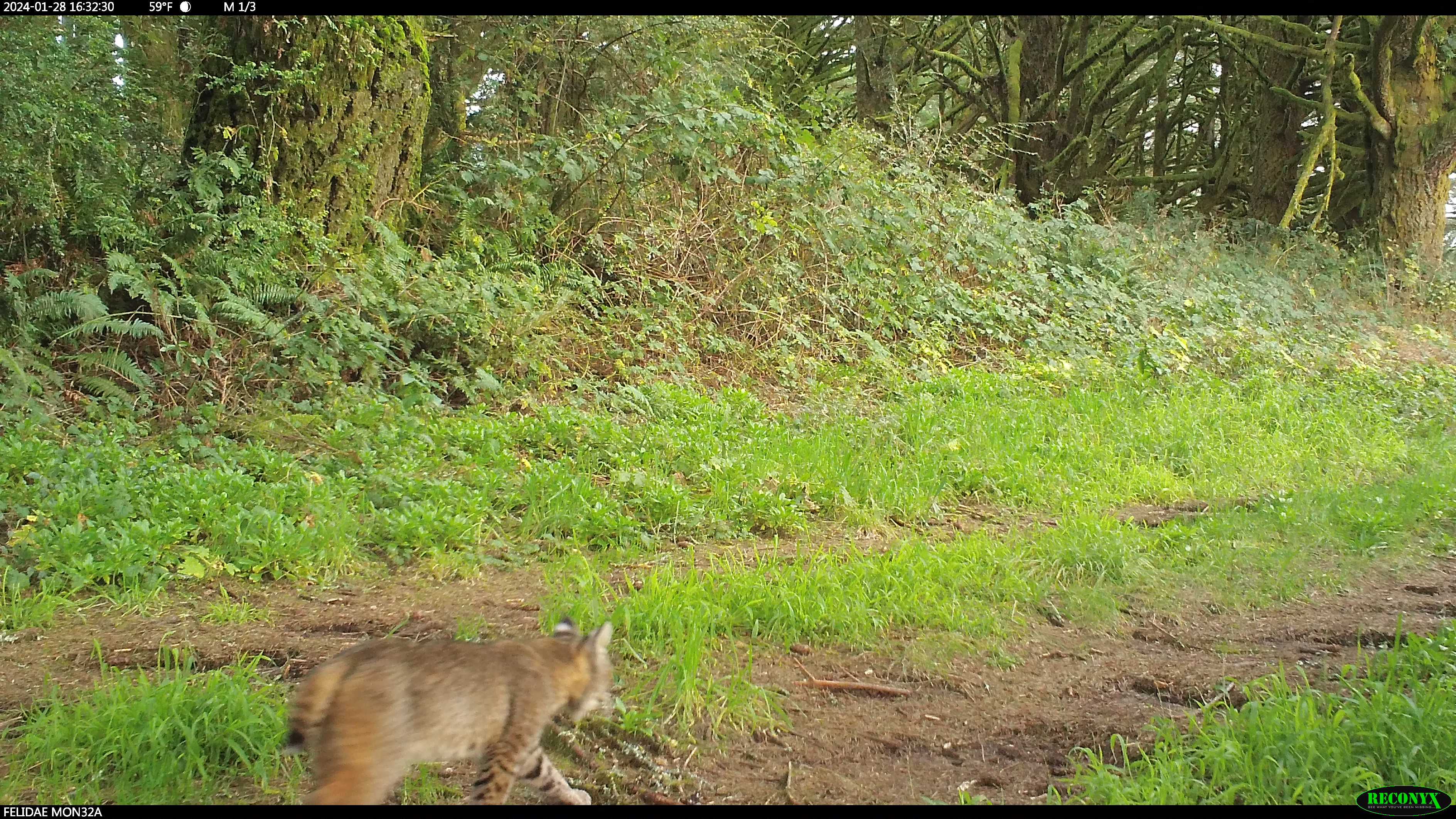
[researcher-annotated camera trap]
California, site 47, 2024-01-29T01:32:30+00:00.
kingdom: Animalia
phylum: Chordata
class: Mammalia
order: Carnivora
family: Felidae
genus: Lynx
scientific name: Lynx rufus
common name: bobcat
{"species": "bobcat (Lynx rufus)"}